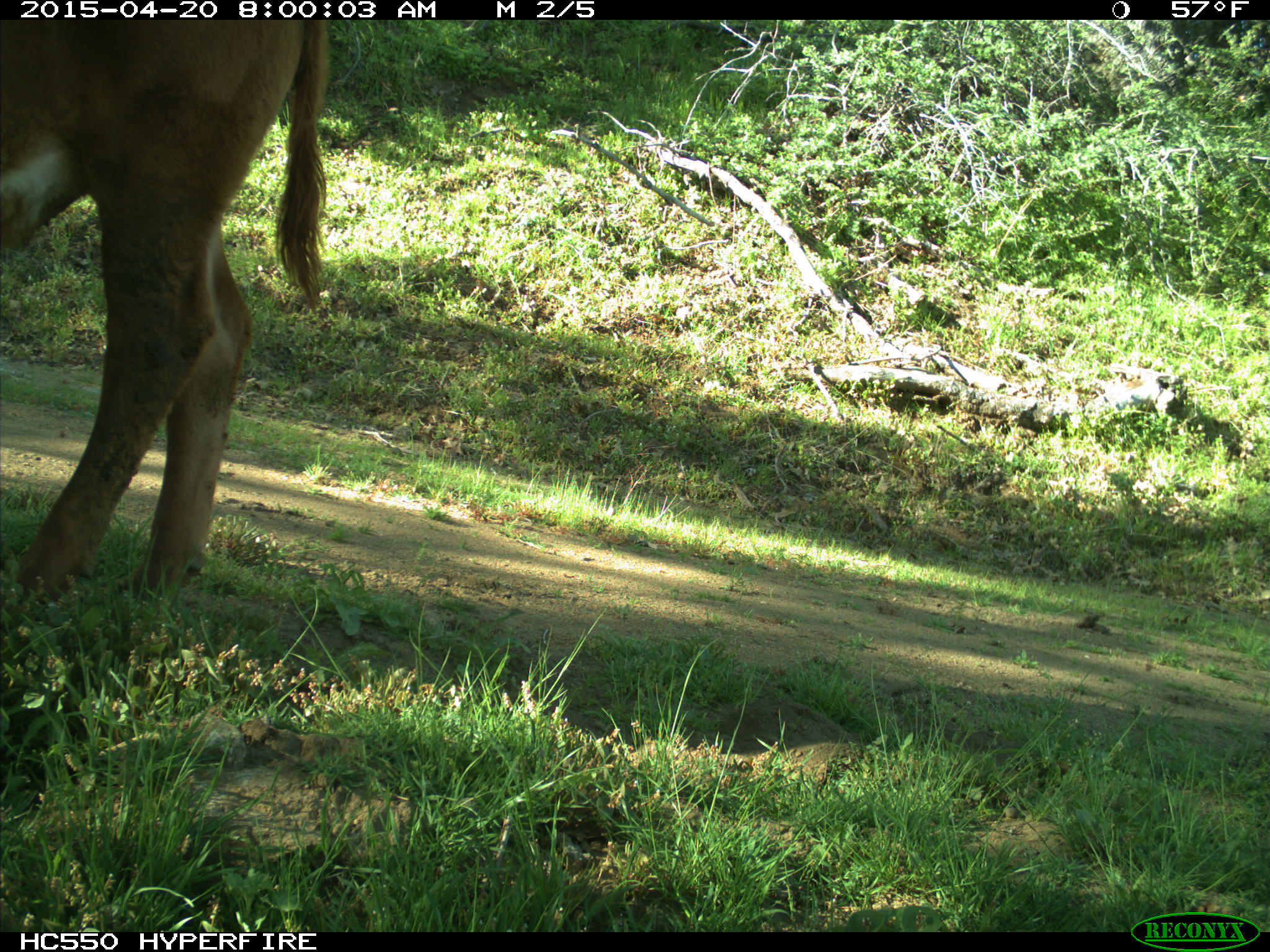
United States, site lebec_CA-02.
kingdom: Animalia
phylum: Chordata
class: Mammalia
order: Artiodactyla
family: Bovidae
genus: Bos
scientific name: Bos taurus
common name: domestic cow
Bos taurus (domestic cow).